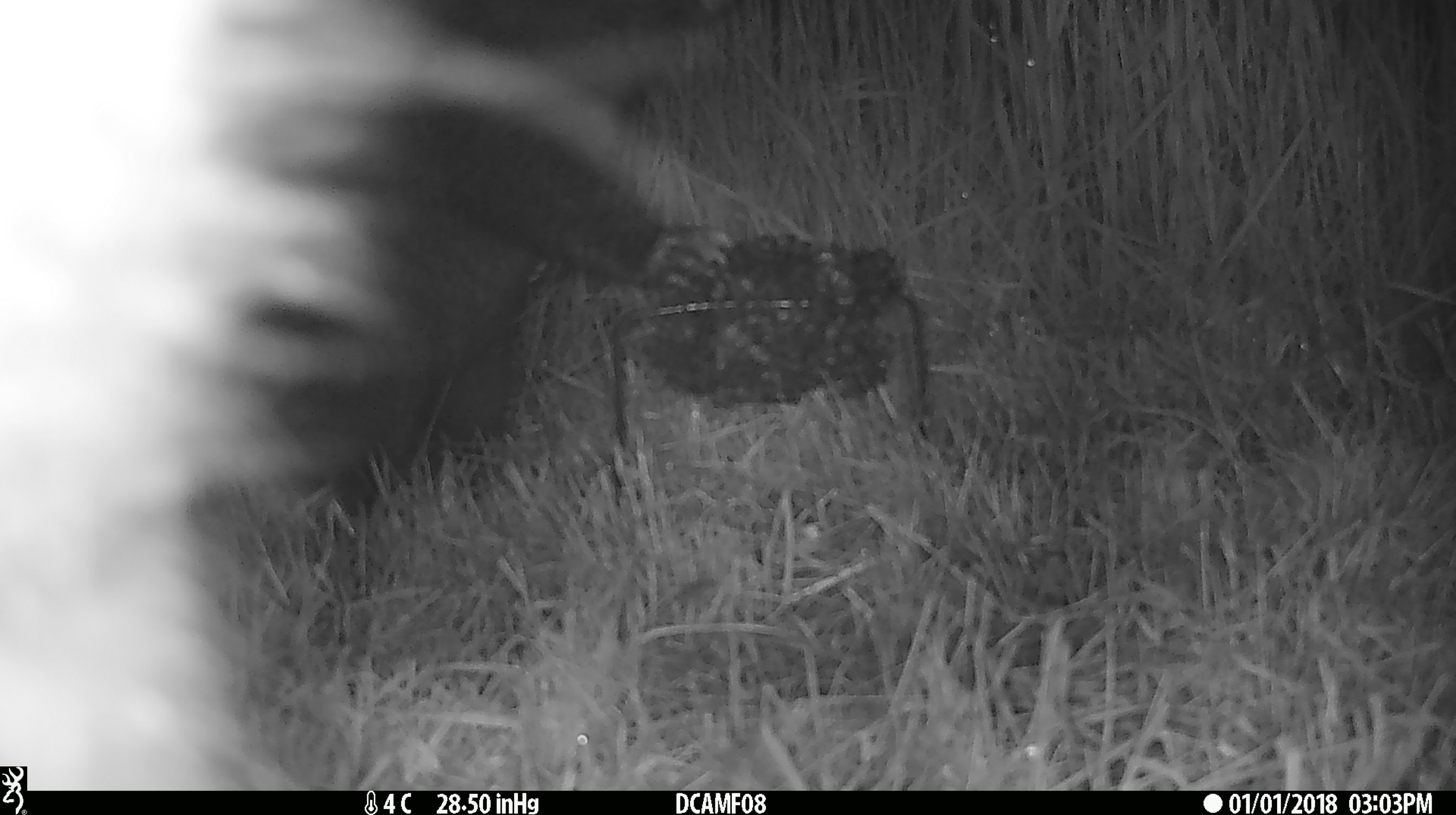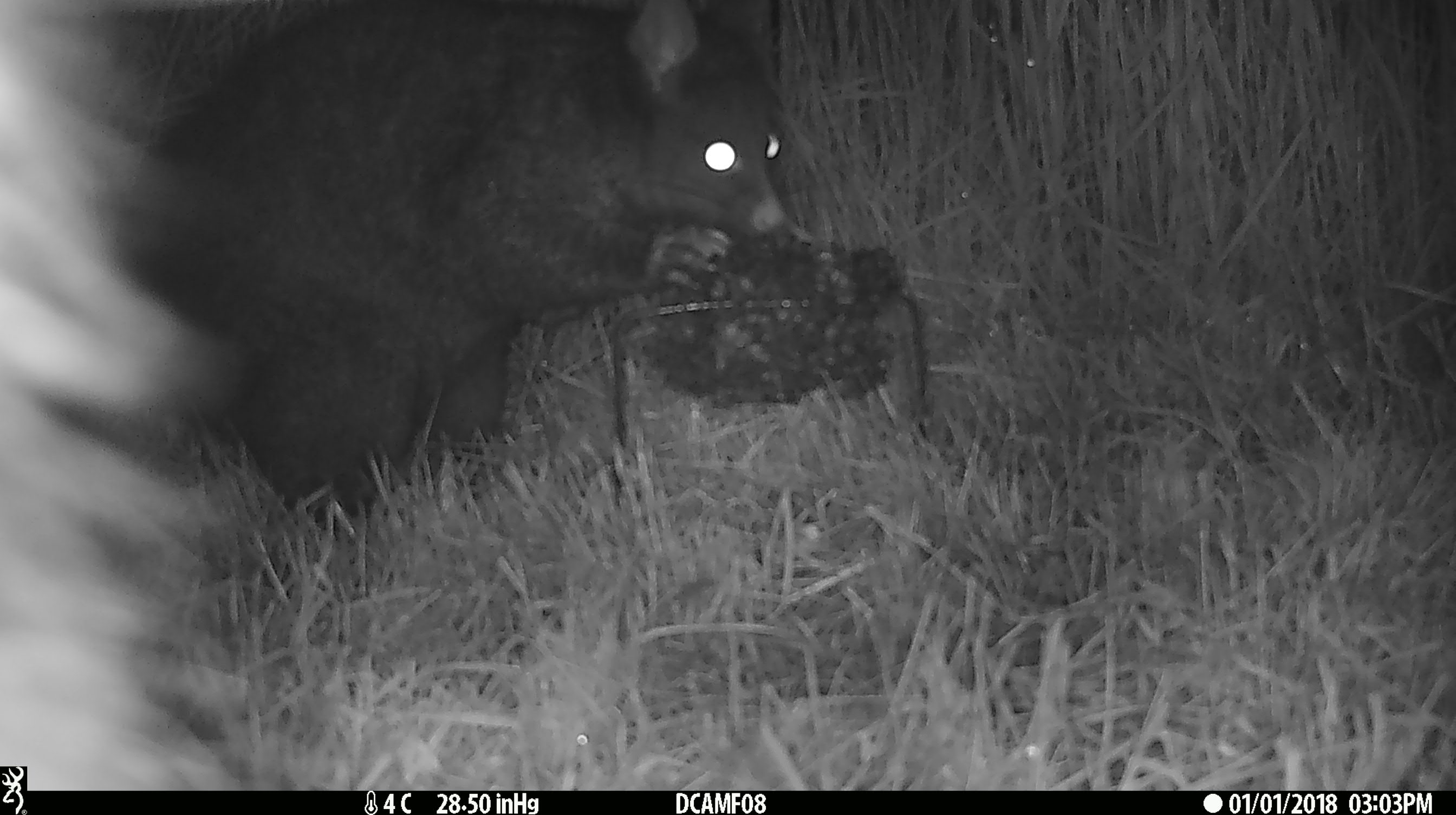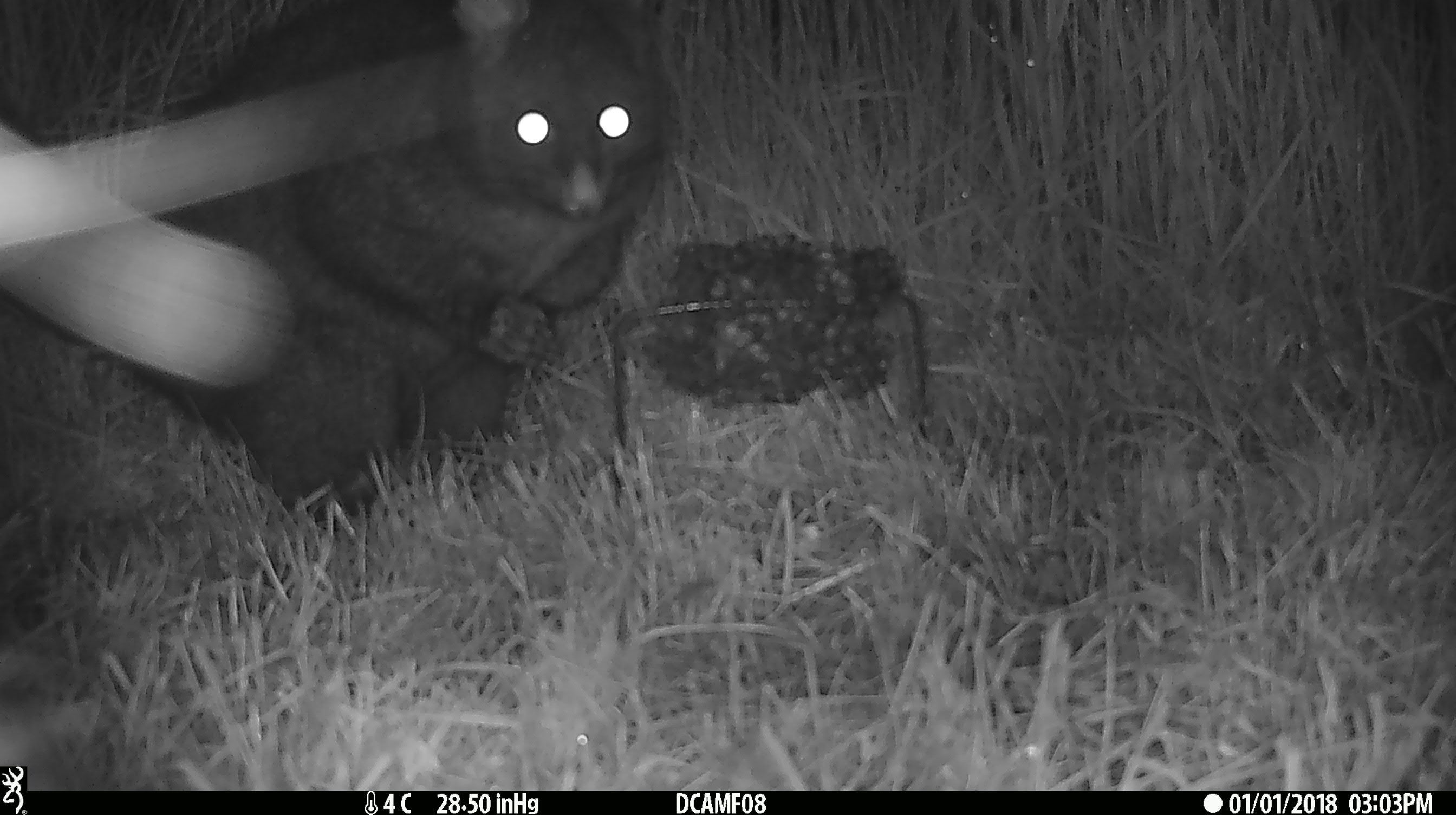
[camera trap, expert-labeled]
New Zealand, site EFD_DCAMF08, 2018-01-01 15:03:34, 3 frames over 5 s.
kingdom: Animalia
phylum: Chordata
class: Mammalia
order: Diprotodontia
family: Phalangeridae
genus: Trichosurus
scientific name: Trichosurus vulpecula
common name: common brushtail possum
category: possum